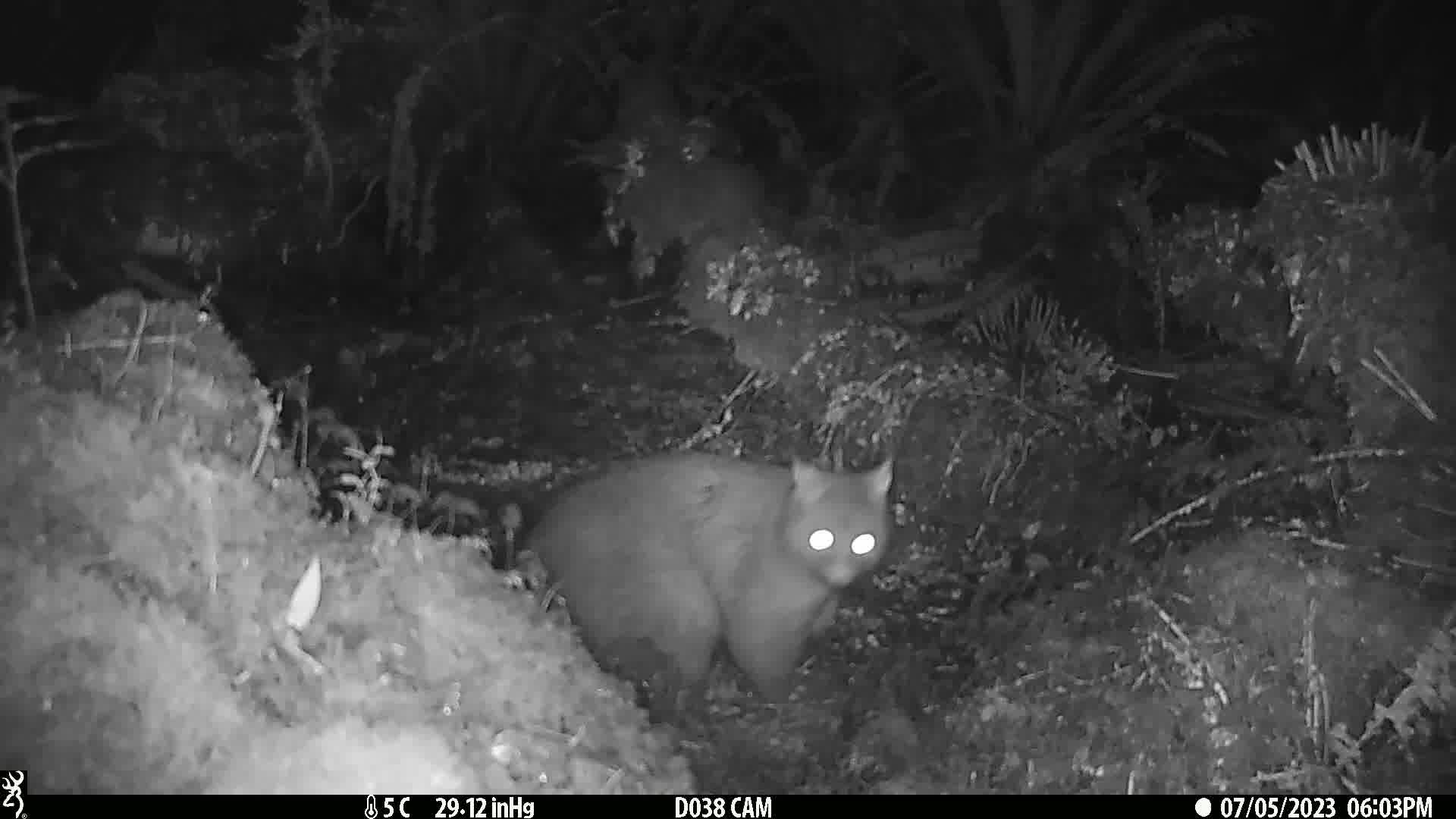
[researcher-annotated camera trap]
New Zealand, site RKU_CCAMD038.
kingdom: Animalia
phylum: Chordata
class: Mammalia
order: Diprotodontia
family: Phalangeridae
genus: Trichosurus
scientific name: Trichosurus vulpecula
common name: common brushtail possum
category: possum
Possum (common brushtail possum) (Trichosurus vulpecula).